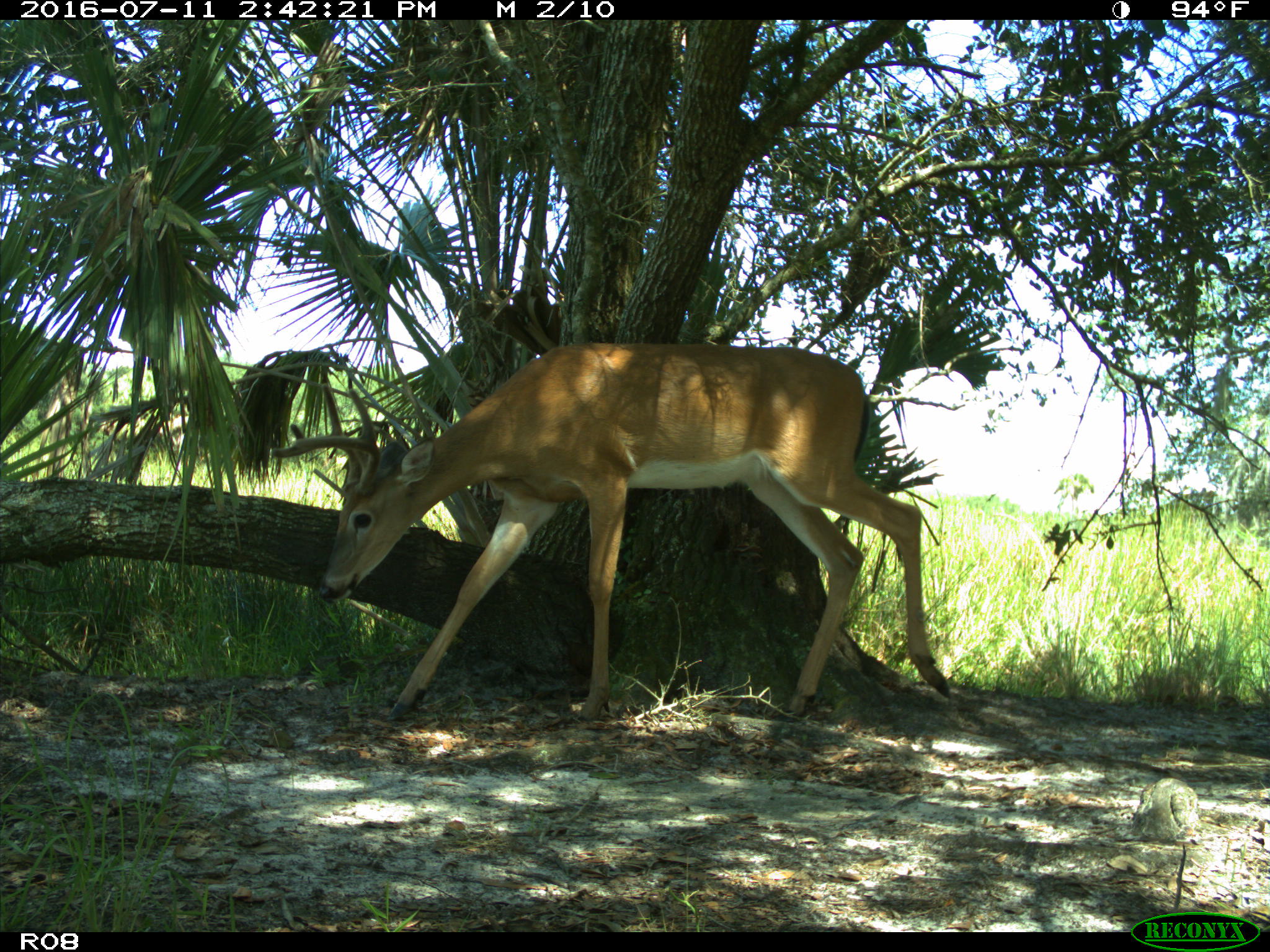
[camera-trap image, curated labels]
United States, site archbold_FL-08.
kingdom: Animalia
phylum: Chordata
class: Mammalia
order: Artiodactyla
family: Cervidae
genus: Odocoileus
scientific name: Odocoileus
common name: deer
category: unidentified deer